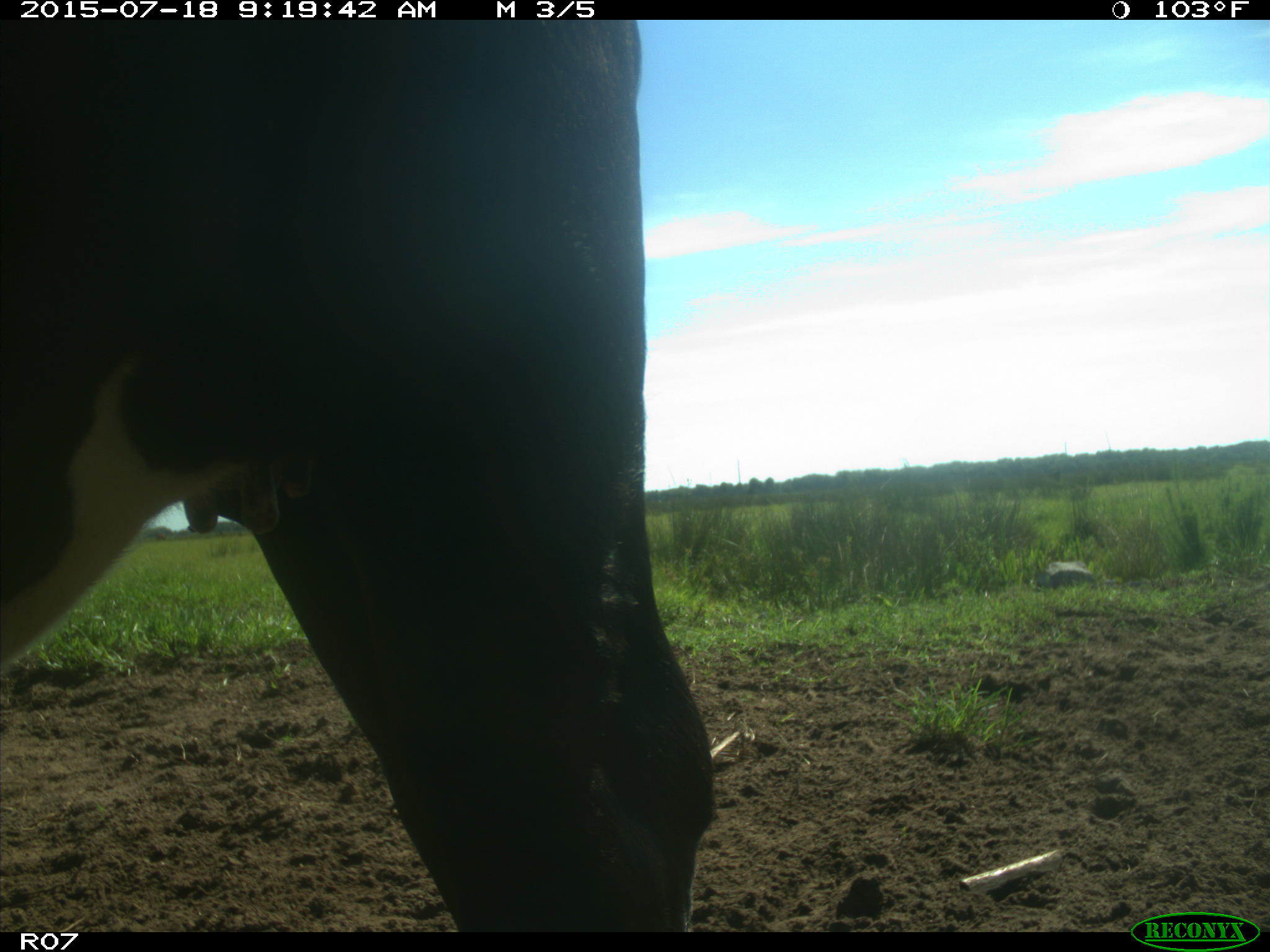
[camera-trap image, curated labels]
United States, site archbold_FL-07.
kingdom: Animalia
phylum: Chordata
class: Mammalia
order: Artiodactyla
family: Bovidae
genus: Bos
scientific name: Bos taurus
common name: domestic cow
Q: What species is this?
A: Bos taurus (domestic cow).